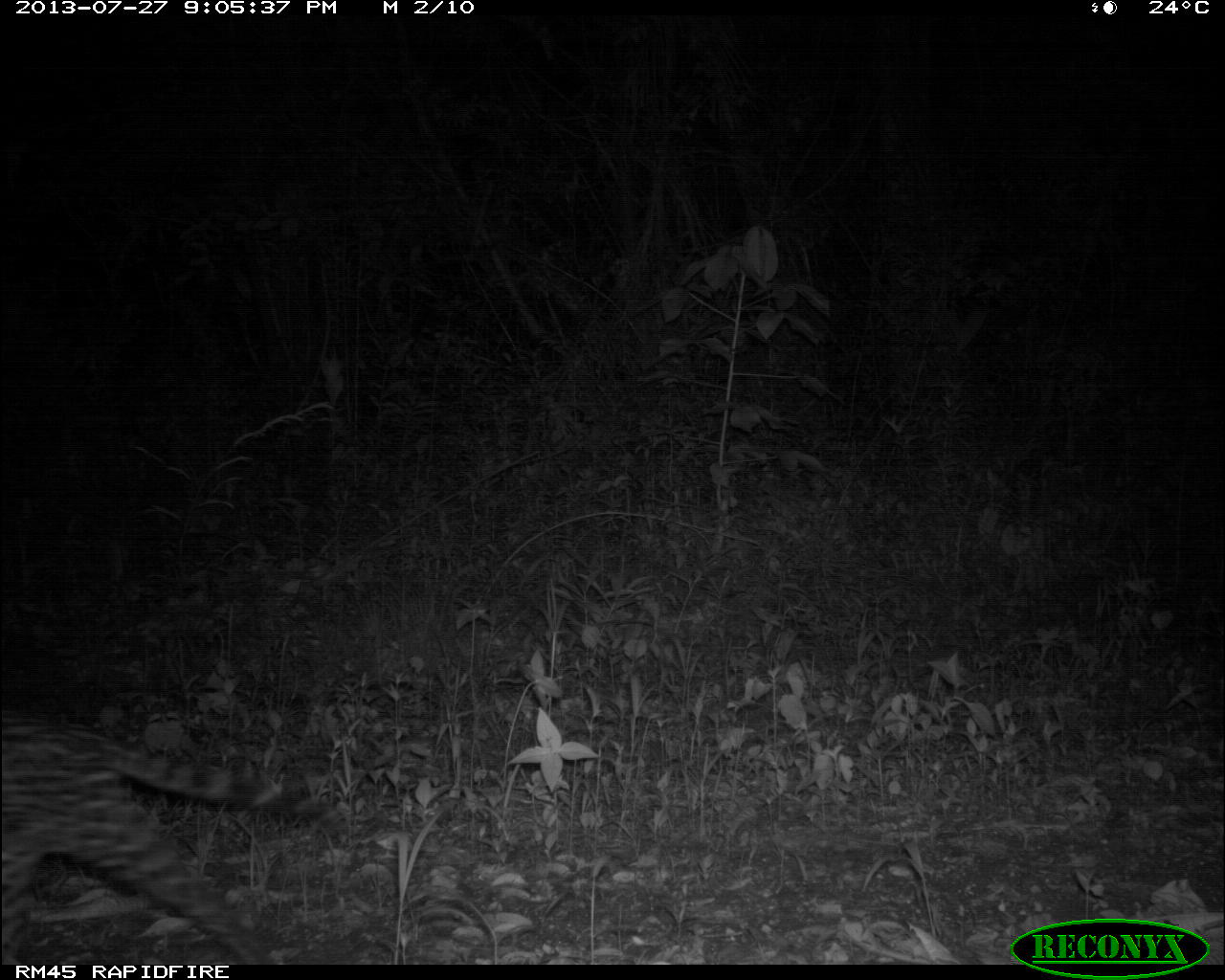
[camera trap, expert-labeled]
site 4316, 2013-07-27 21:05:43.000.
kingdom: Animalia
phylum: Chordata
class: Mammalia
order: Carnivora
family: Felidae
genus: Leopardus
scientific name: Leopardus pardalis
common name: ocelot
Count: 1.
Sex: male.